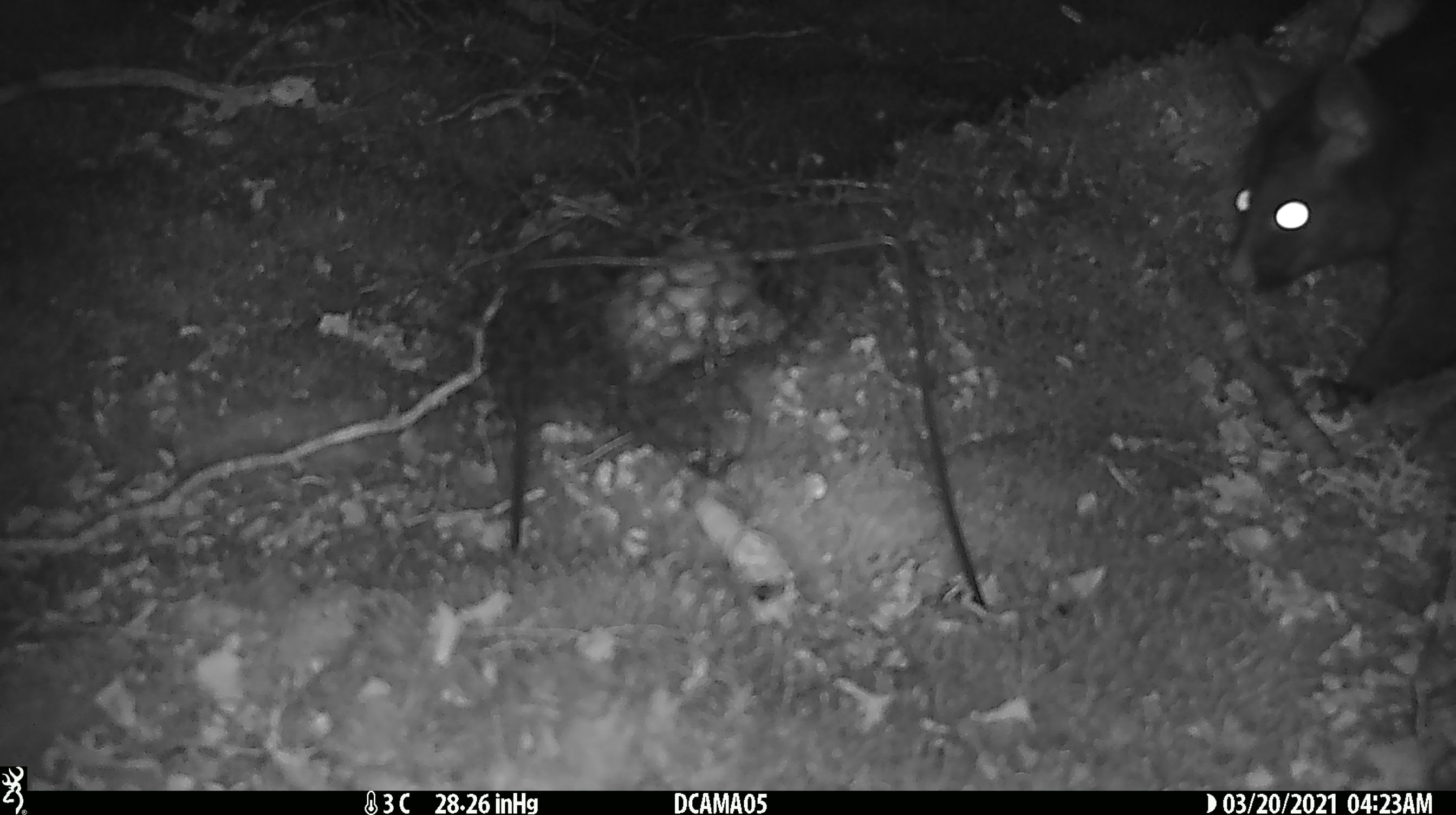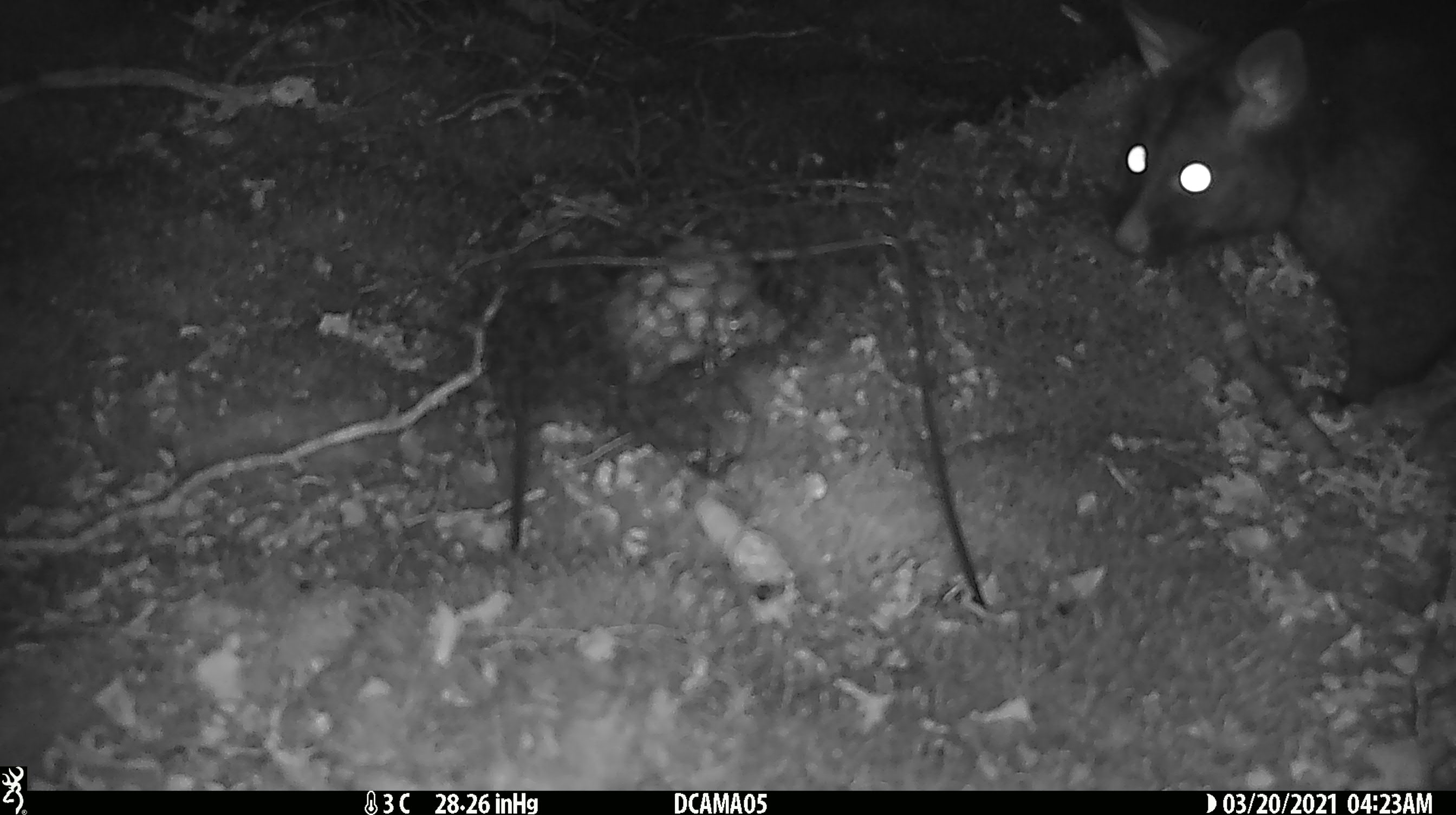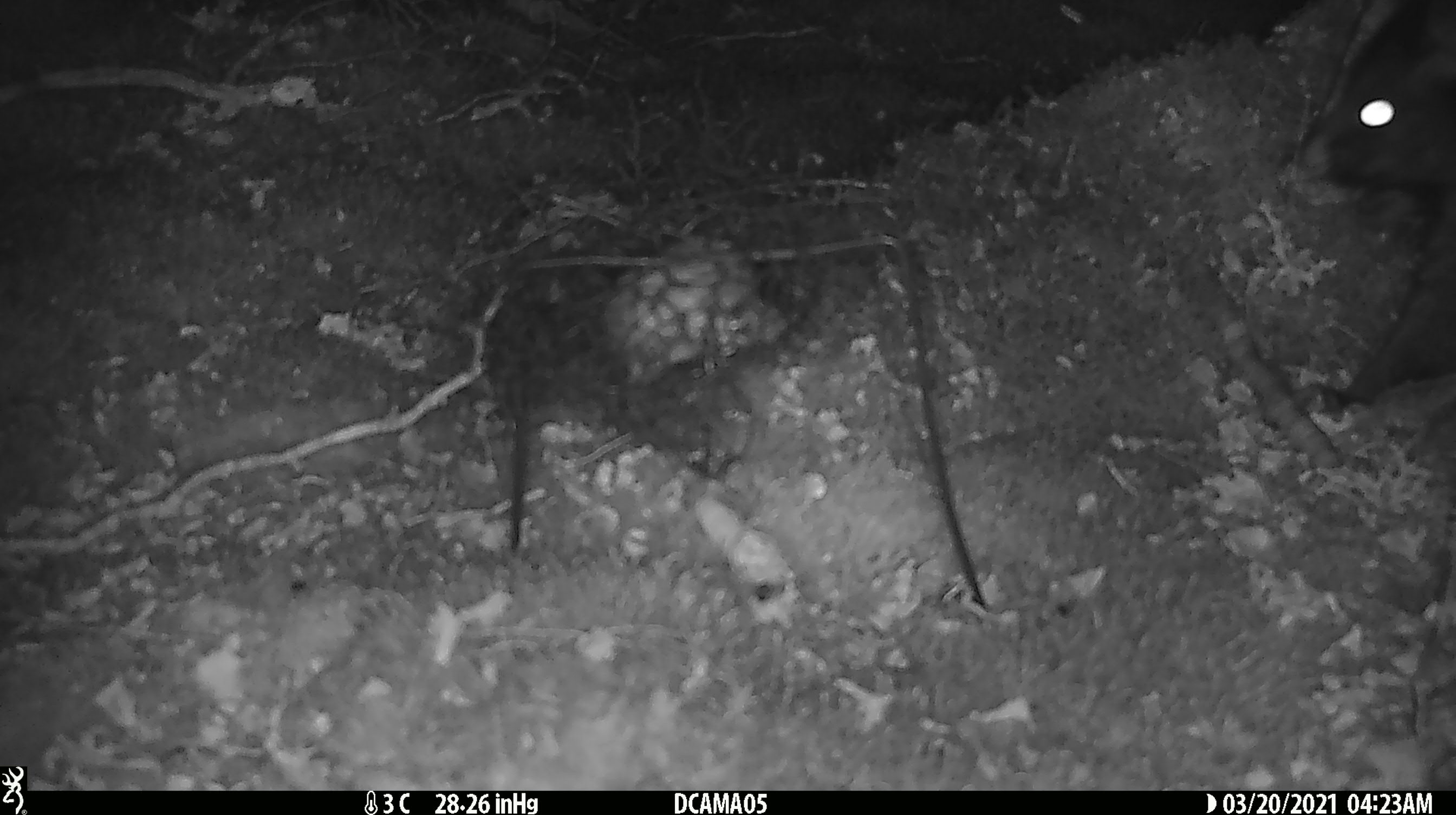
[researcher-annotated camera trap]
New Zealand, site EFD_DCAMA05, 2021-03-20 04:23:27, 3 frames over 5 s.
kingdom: Animalia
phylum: Chordata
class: Mammalia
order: Diprotodontia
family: Phalangeridae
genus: Trichosurus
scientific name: Trichosurus vulpecula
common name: common brushtail possum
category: possum